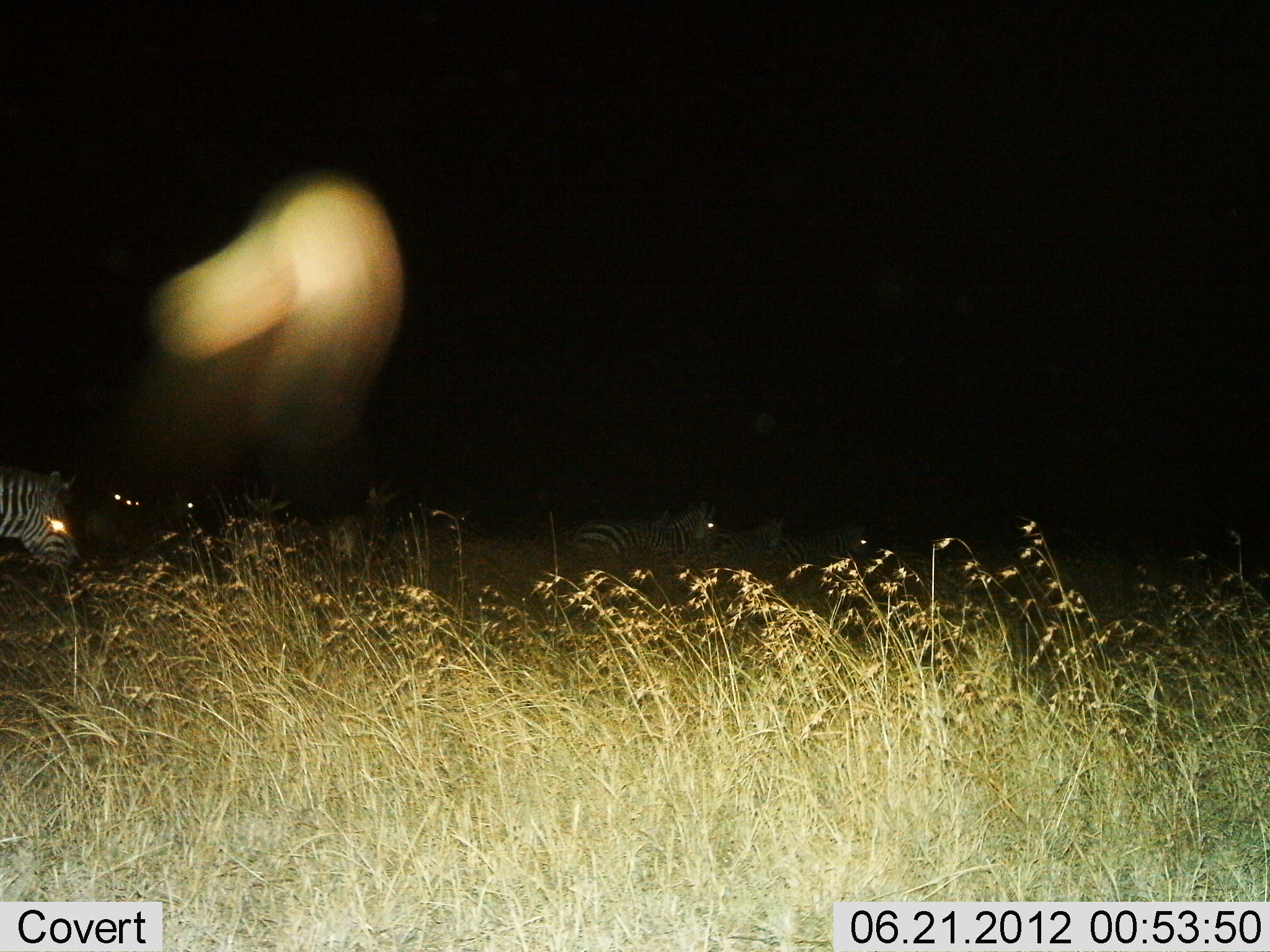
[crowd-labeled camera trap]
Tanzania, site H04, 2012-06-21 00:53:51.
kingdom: Animalia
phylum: Chordata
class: Mammalia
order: Perissodactyla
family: Equidae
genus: Equus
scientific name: Equus quagga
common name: plains zebra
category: zebra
Zebra (plains zebra) (Equus quagga), count 5. Behavior (volunteer vote fractions): standing 64%, resting 9%, moving 55%, interacting 0%. Young present (vote fraction): 0%. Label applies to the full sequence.